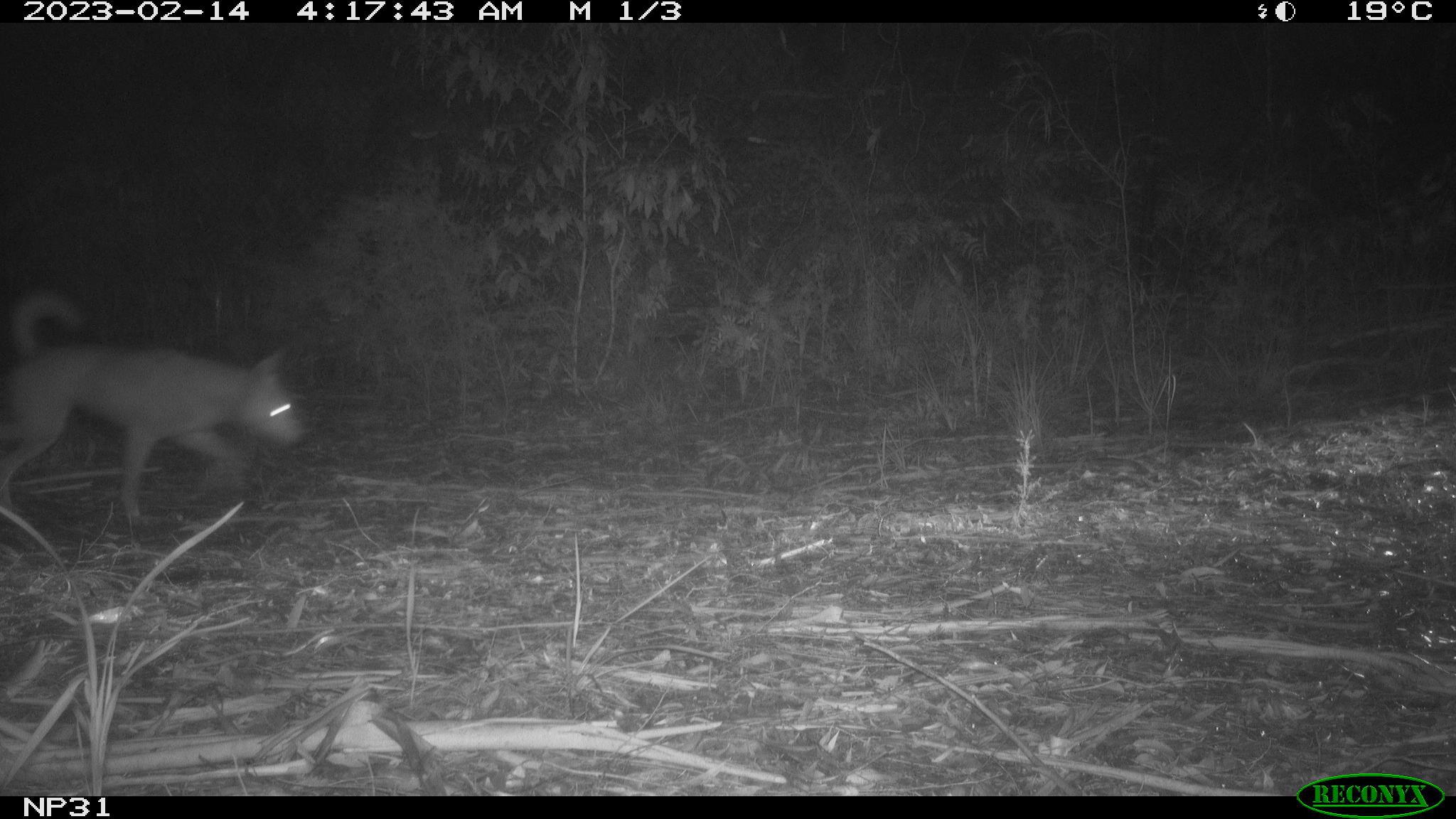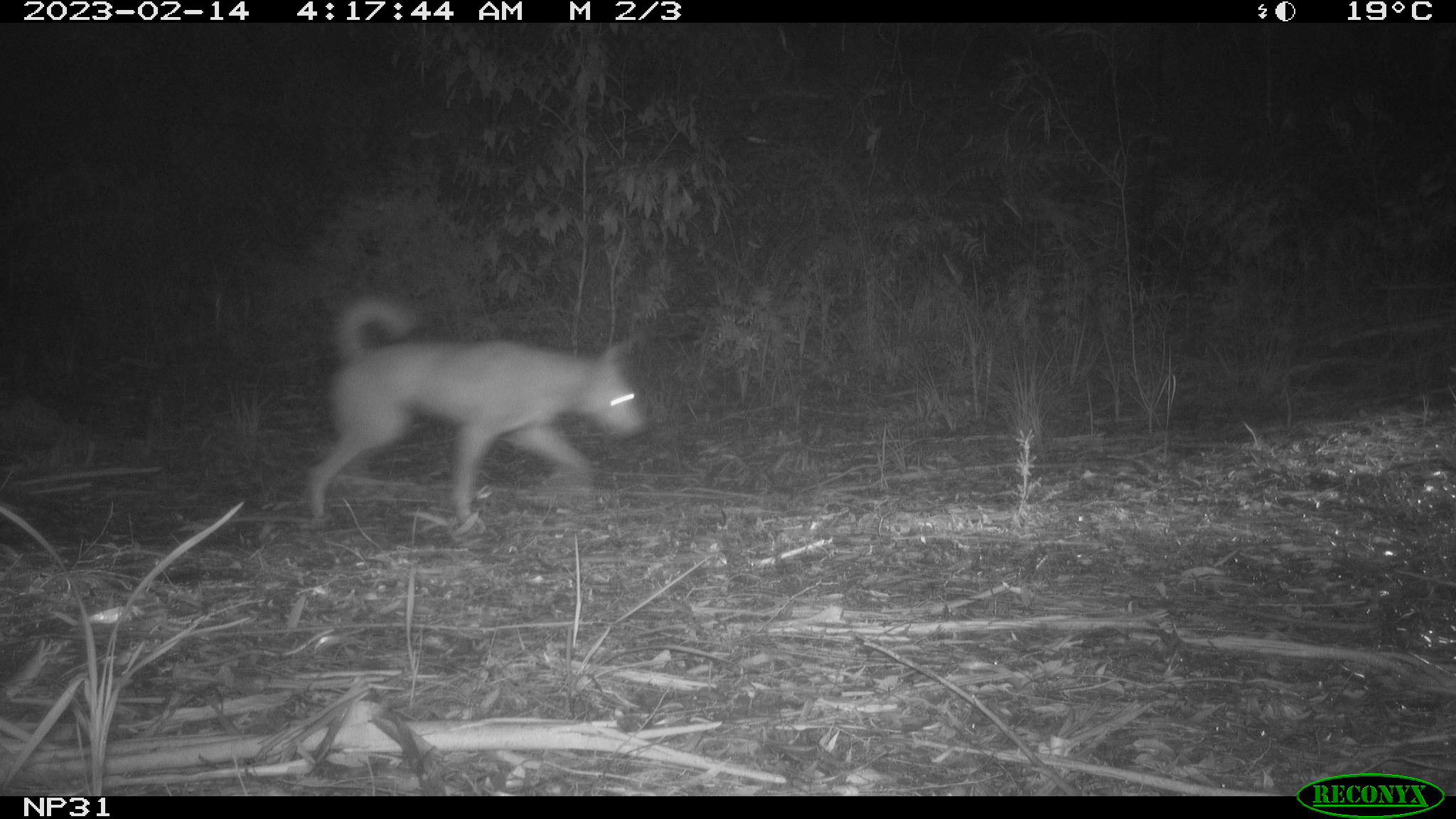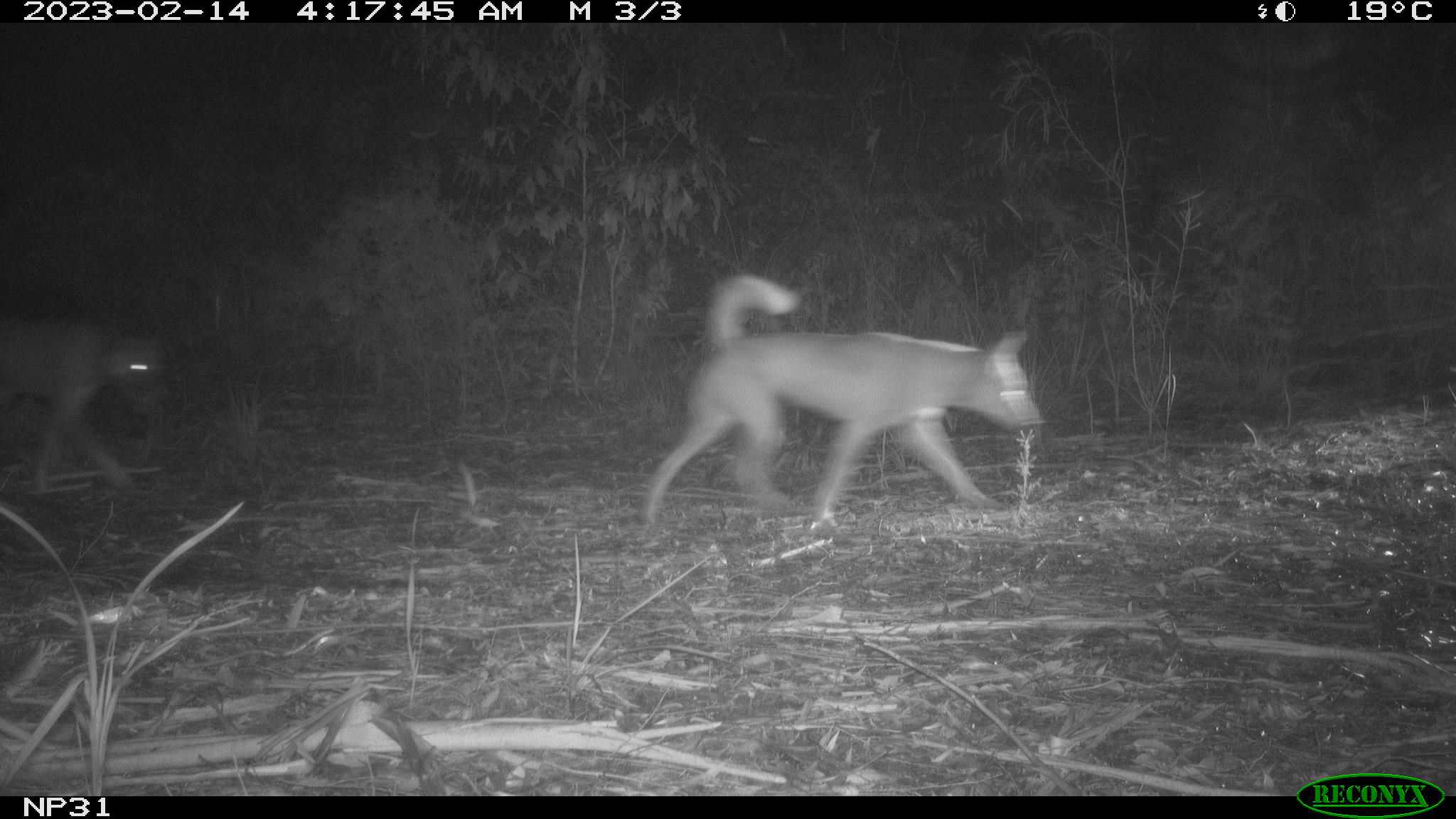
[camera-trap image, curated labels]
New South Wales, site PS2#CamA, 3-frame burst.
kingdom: Animalia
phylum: Chordata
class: Mammalia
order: Carnivora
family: Canidae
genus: Canis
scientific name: Canis familiaris dingo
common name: dingo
Dingo (Canis familiaris dingo).